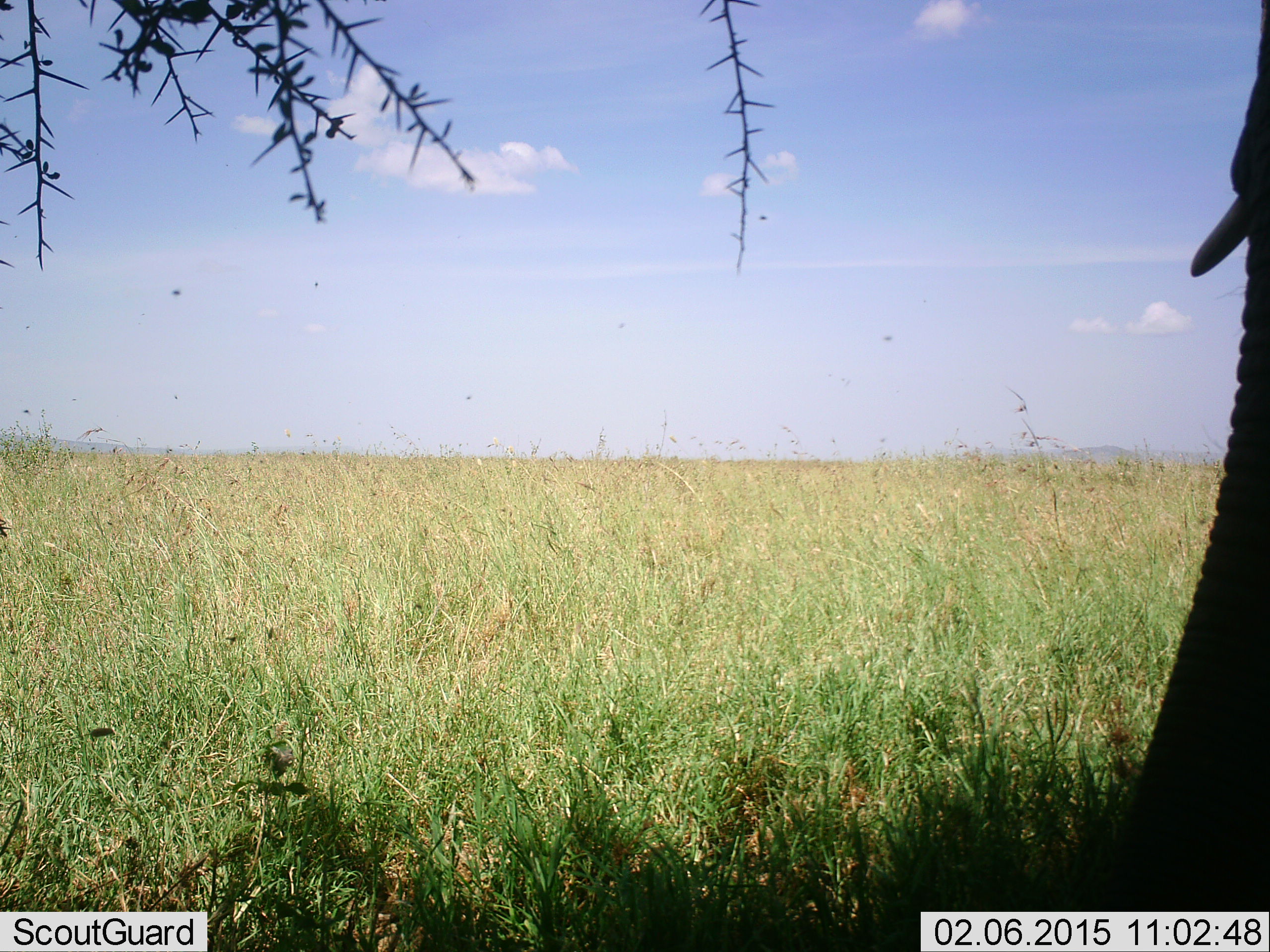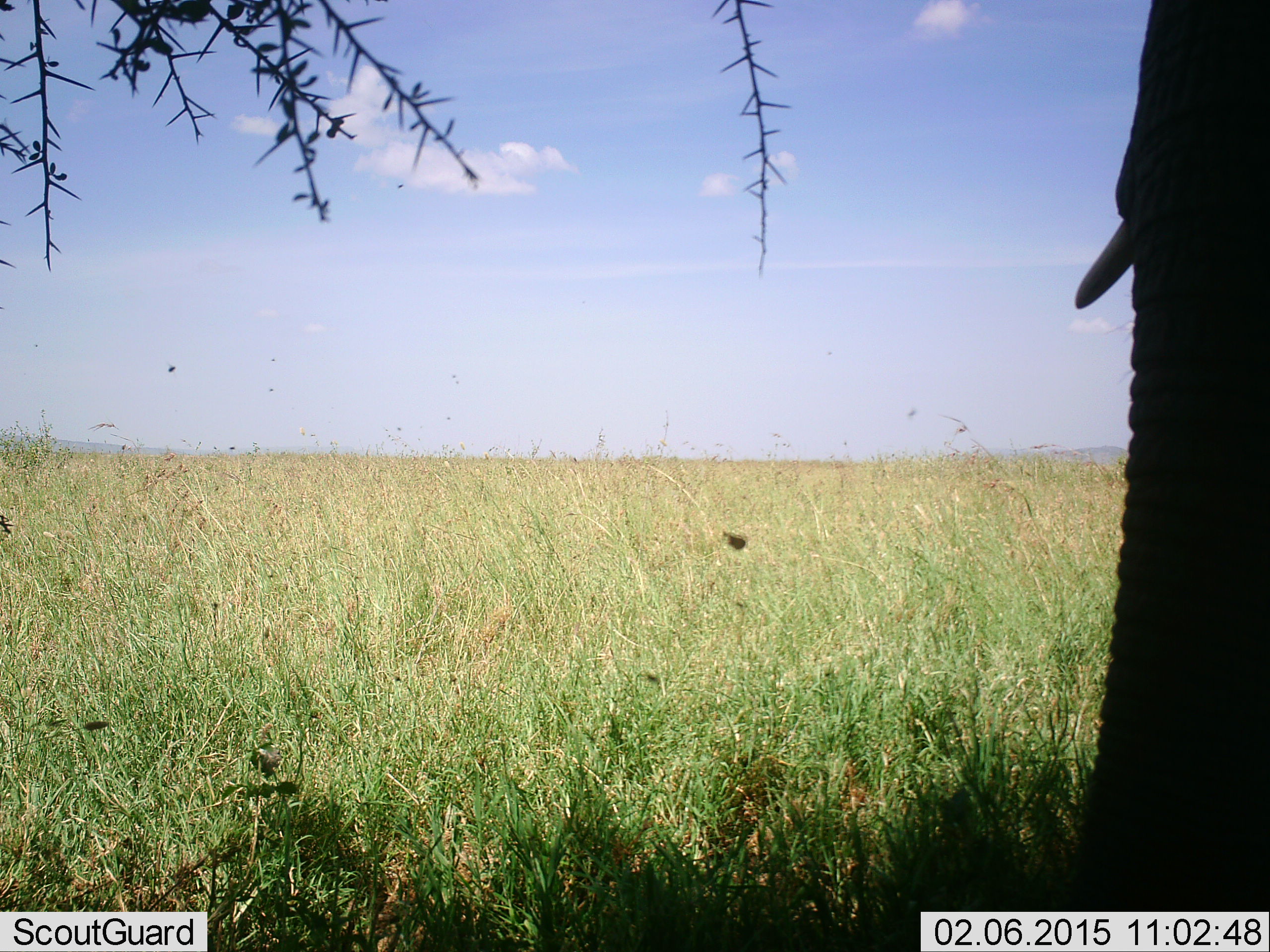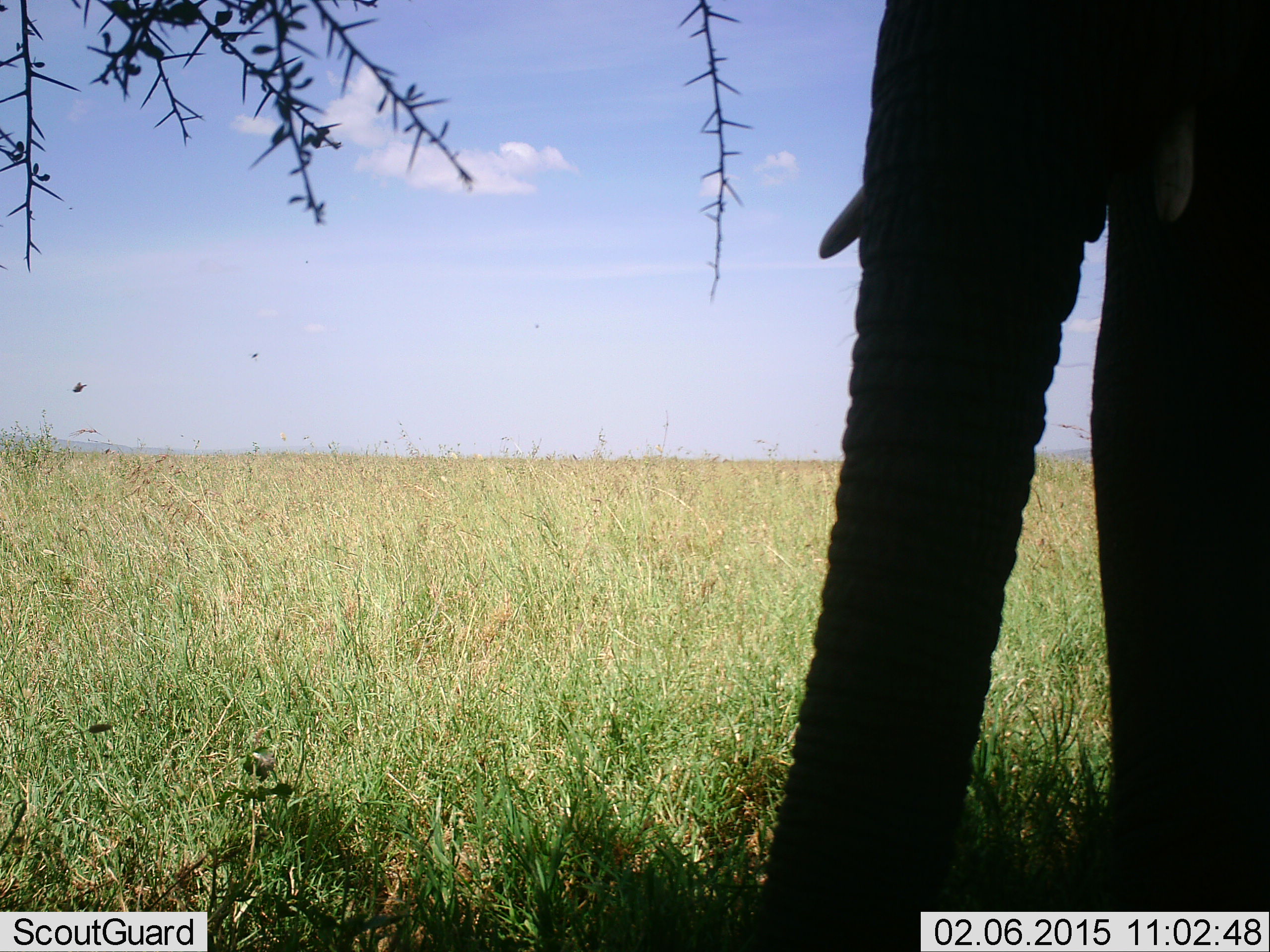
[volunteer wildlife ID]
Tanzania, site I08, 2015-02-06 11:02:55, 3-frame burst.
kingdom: Animalia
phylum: Chordata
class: Mammalia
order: Proboscidea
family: Elephantidae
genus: Loxodonta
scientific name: Loxodonta africana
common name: african bush elephant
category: elephant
Elephant (african bush elephant) (Loxodonta africana), count 1. Behavior (volunteer vote fractions): standing 42%, resting 8%, moving 50%, interacting 0%. Young present (vote fraction): 0%. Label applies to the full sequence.